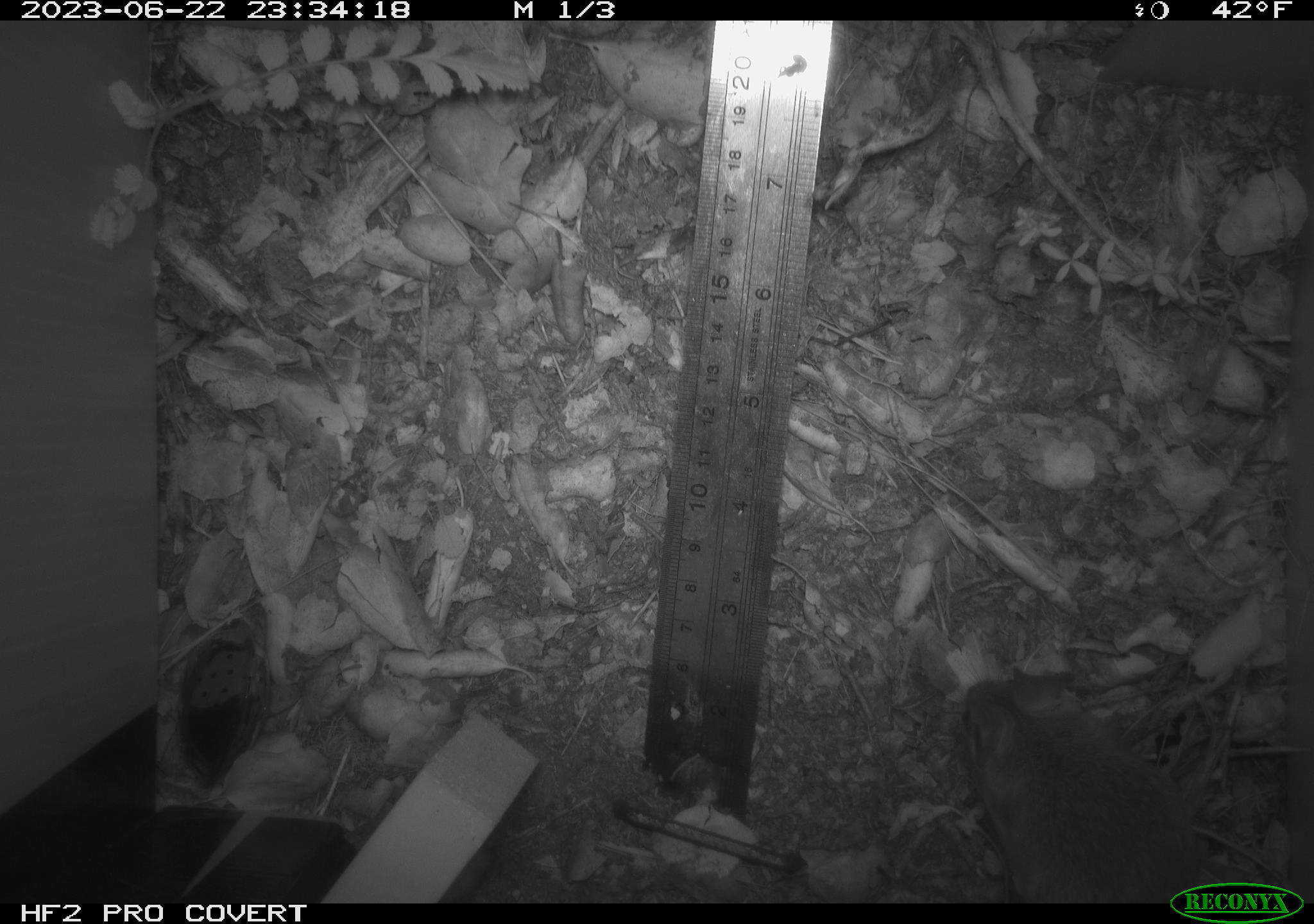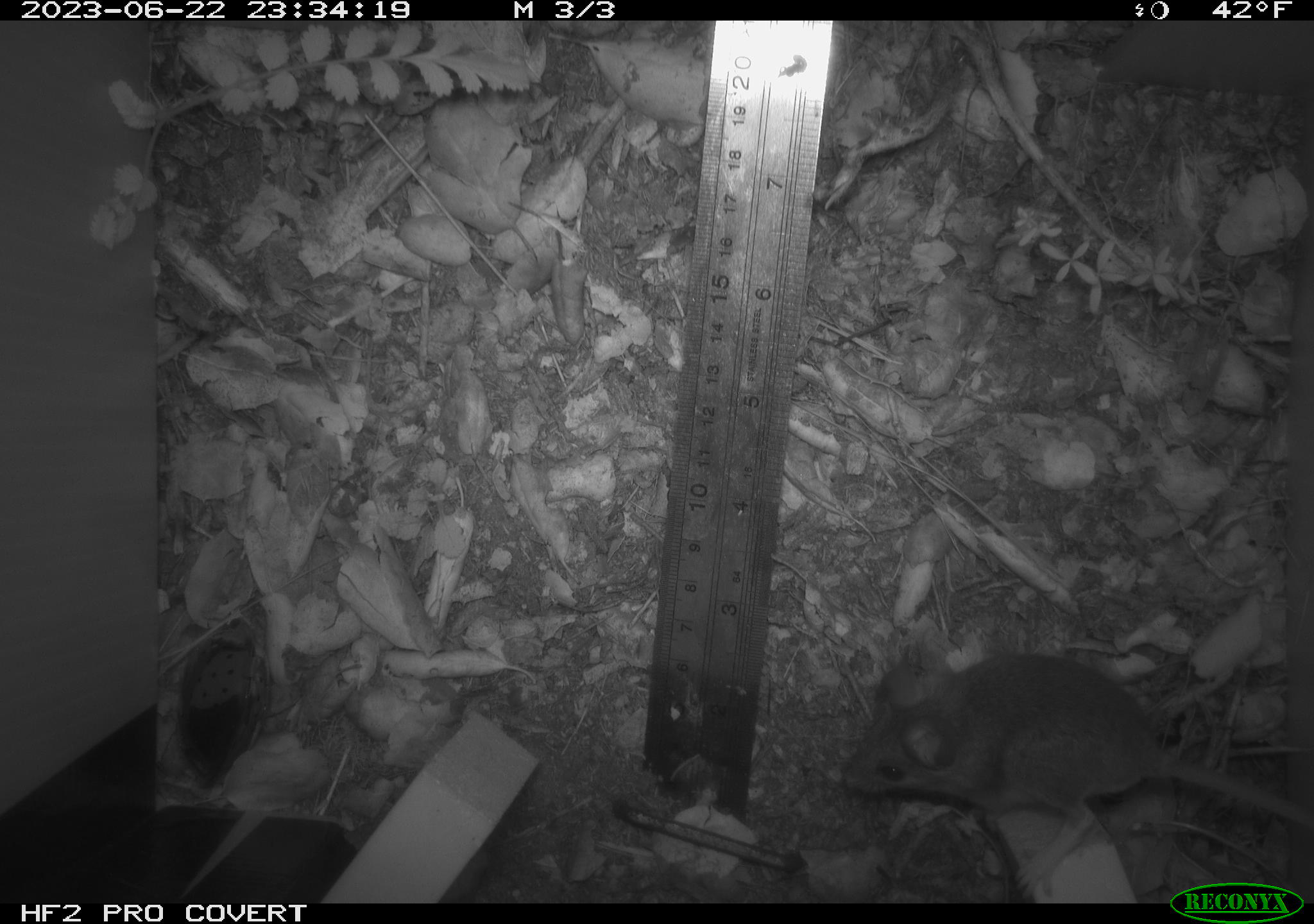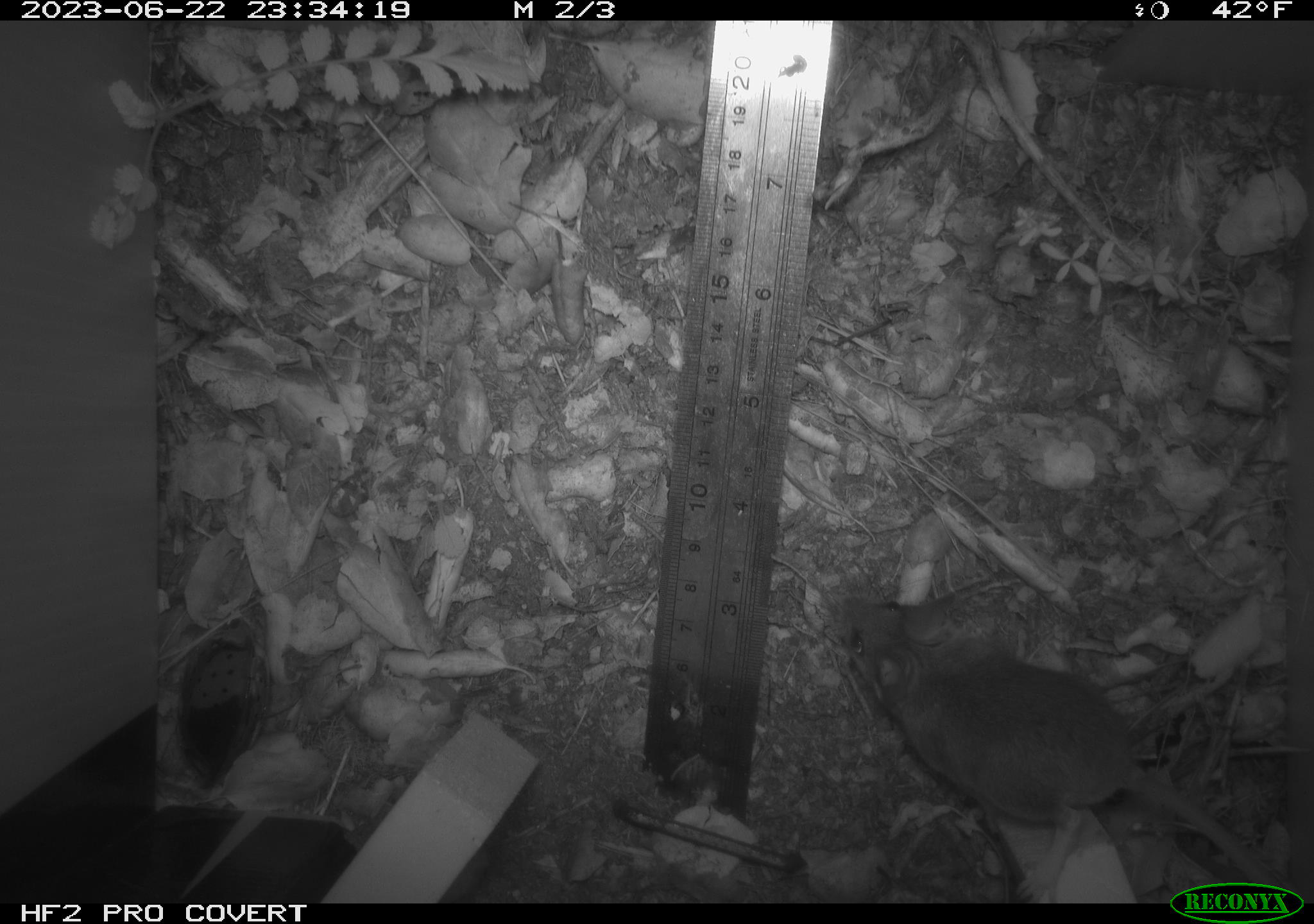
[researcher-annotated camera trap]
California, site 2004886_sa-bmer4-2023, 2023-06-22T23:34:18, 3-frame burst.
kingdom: Animalia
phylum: Chordata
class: Mammalia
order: Rodentia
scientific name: Rodentia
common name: mouse species